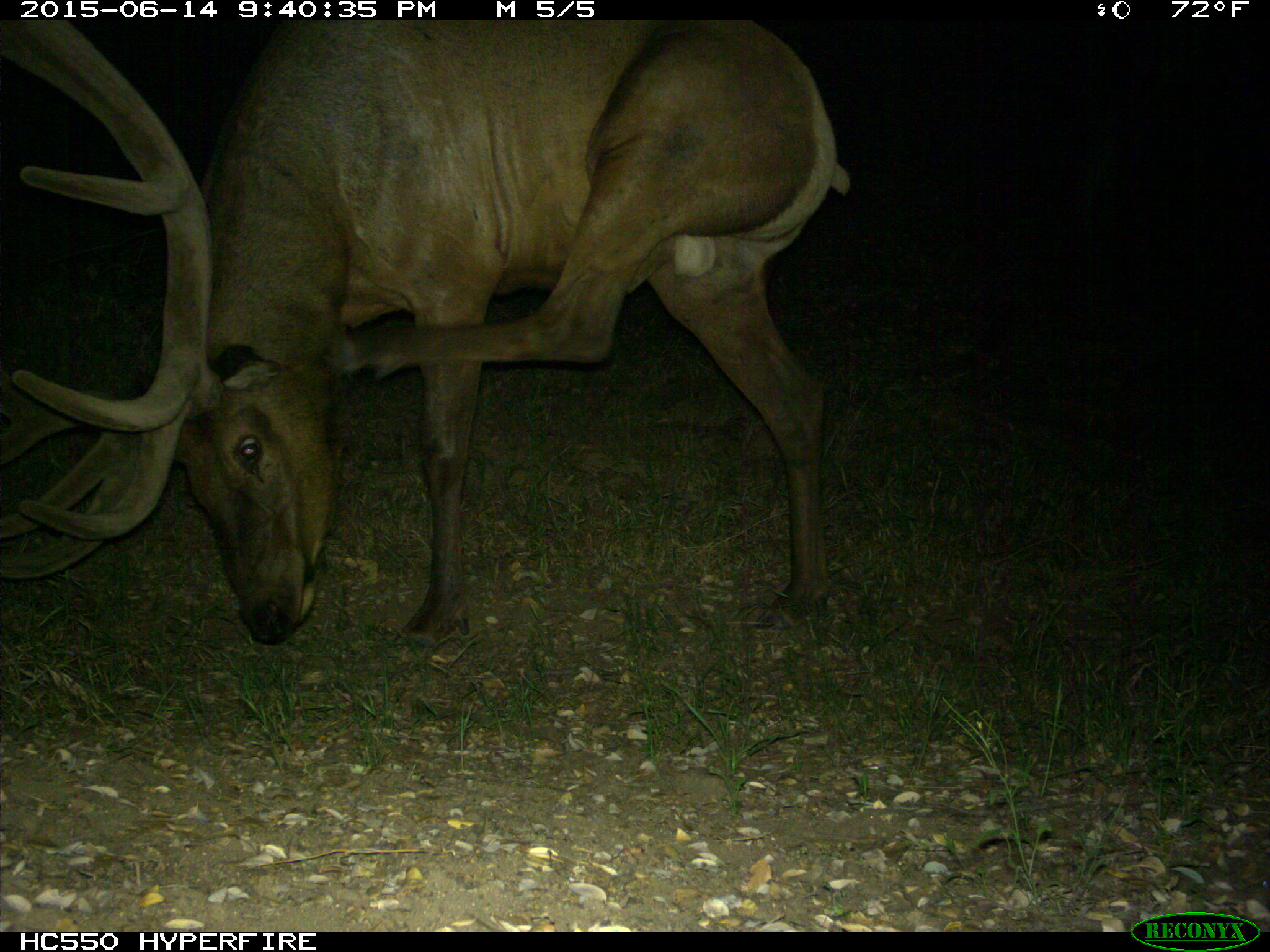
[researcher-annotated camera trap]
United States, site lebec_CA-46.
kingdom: Animalia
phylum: Chordata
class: Mammalia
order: Artiodactyla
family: Cervidae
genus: Cervus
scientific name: Cervus canadensis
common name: elk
Cervus canadensis (elk).